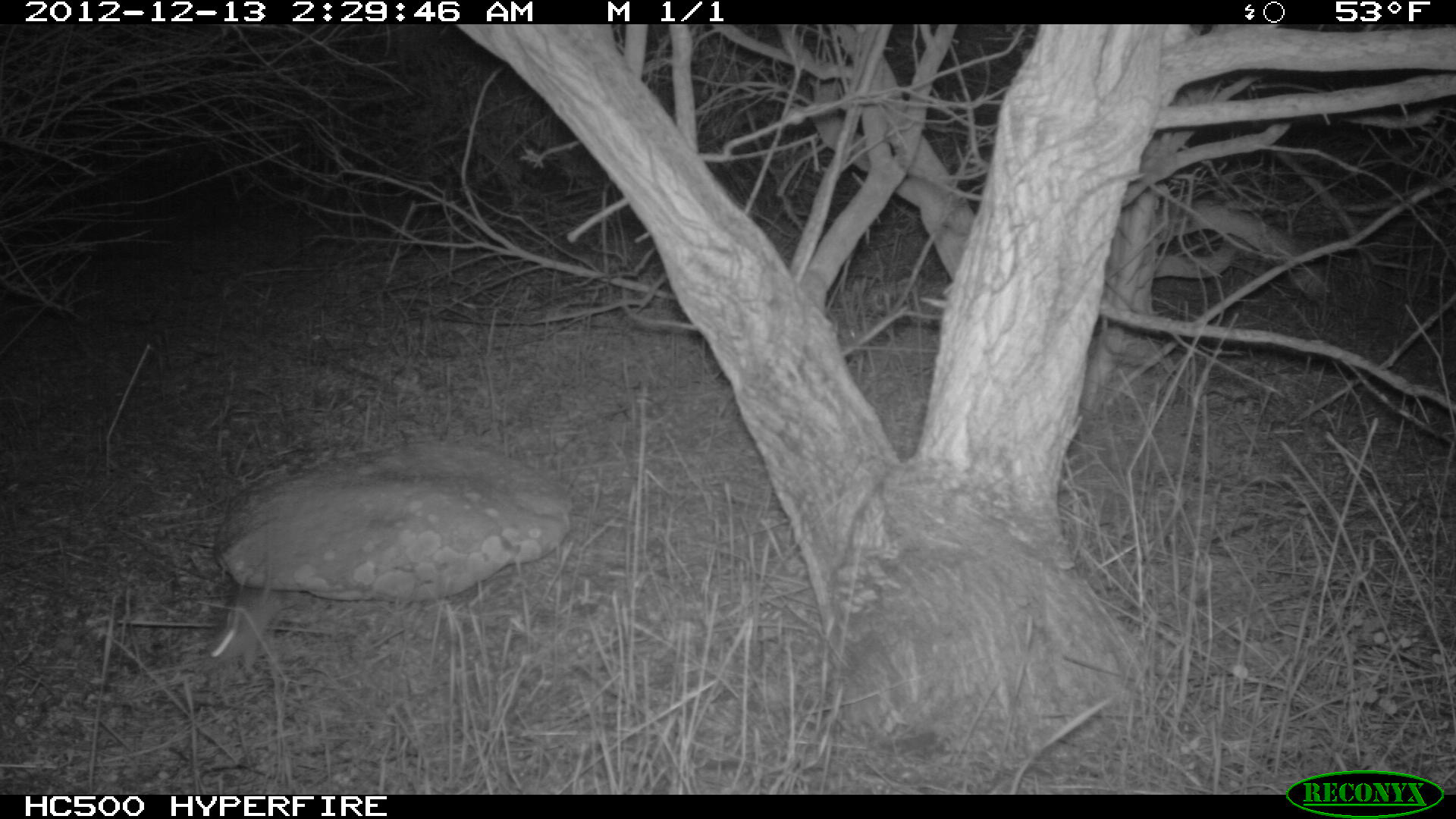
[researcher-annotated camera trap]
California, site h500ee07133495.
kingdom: Animalia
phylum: Chordata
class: Mammalia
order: Rodentia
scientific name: Rodentia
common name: rodent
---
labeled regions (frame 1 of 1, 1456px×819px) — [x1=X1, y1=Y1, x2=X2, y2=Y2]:
rodent: [x1=204, y1=529, x2=282, y2=671]